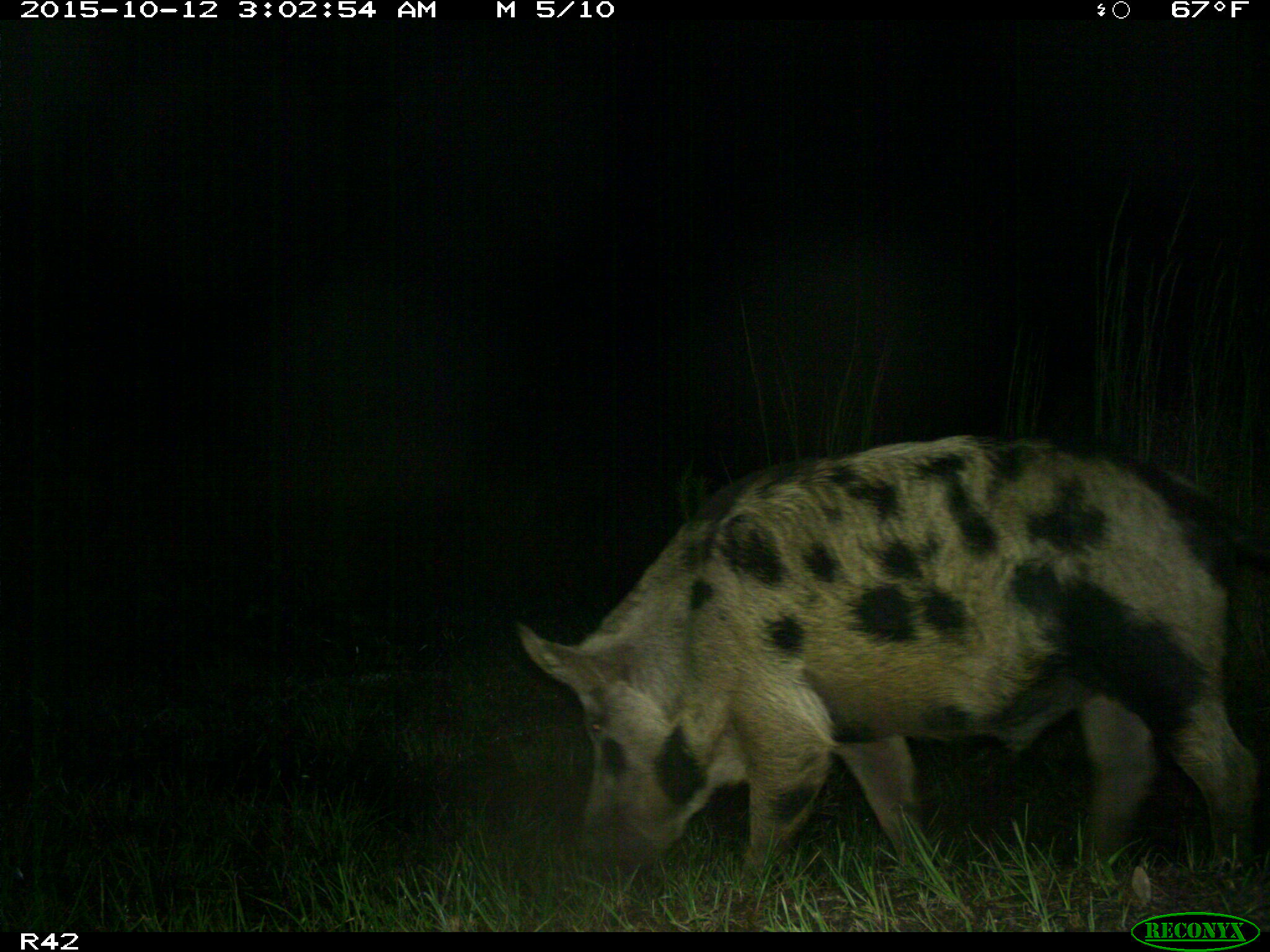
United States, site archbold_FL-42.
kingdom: Animalia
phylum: Chordata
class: Mammalia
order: Artiodactyla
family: Suidae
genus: Sus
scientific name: Sus scrofa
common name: wild boar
Sus scrofa (wild boar).